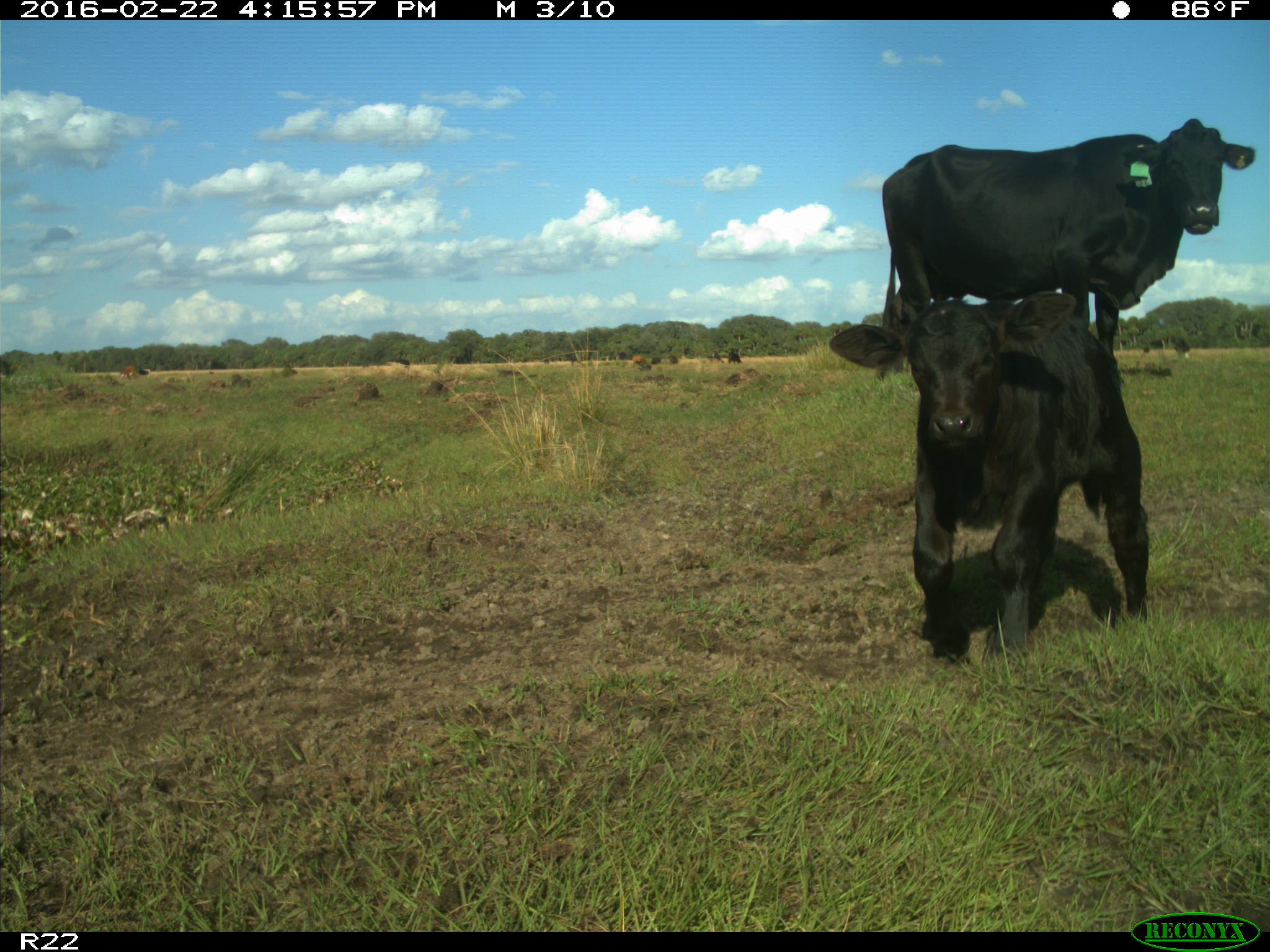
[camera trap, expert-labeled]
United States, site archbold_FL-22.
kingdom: Animalia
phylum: Chordata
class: Mammalia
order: Artiodactyla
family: Bovidae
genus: Bos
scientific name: Bos taurus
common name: domestic cow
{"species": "Bos taurus (domestic cow)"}